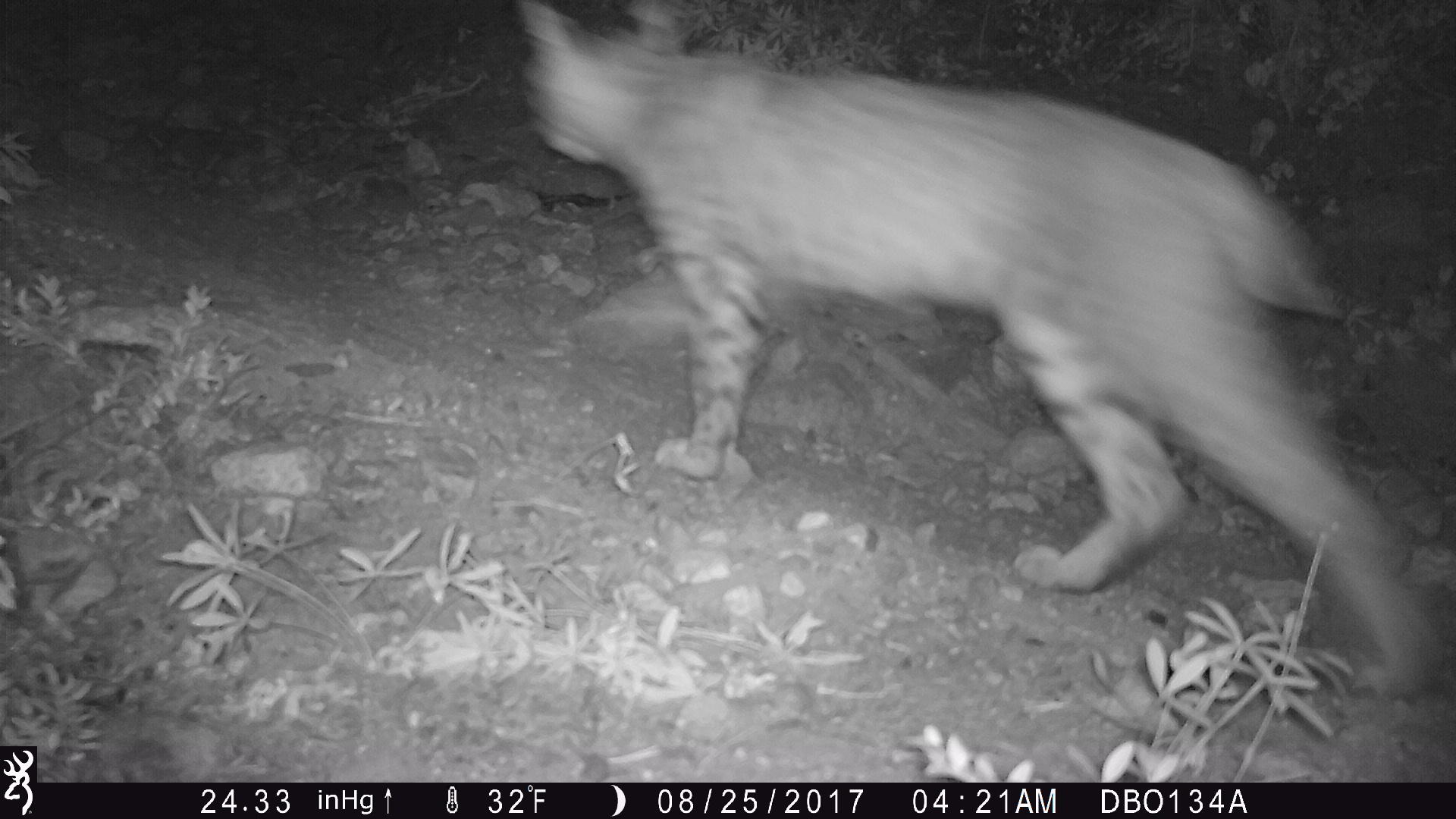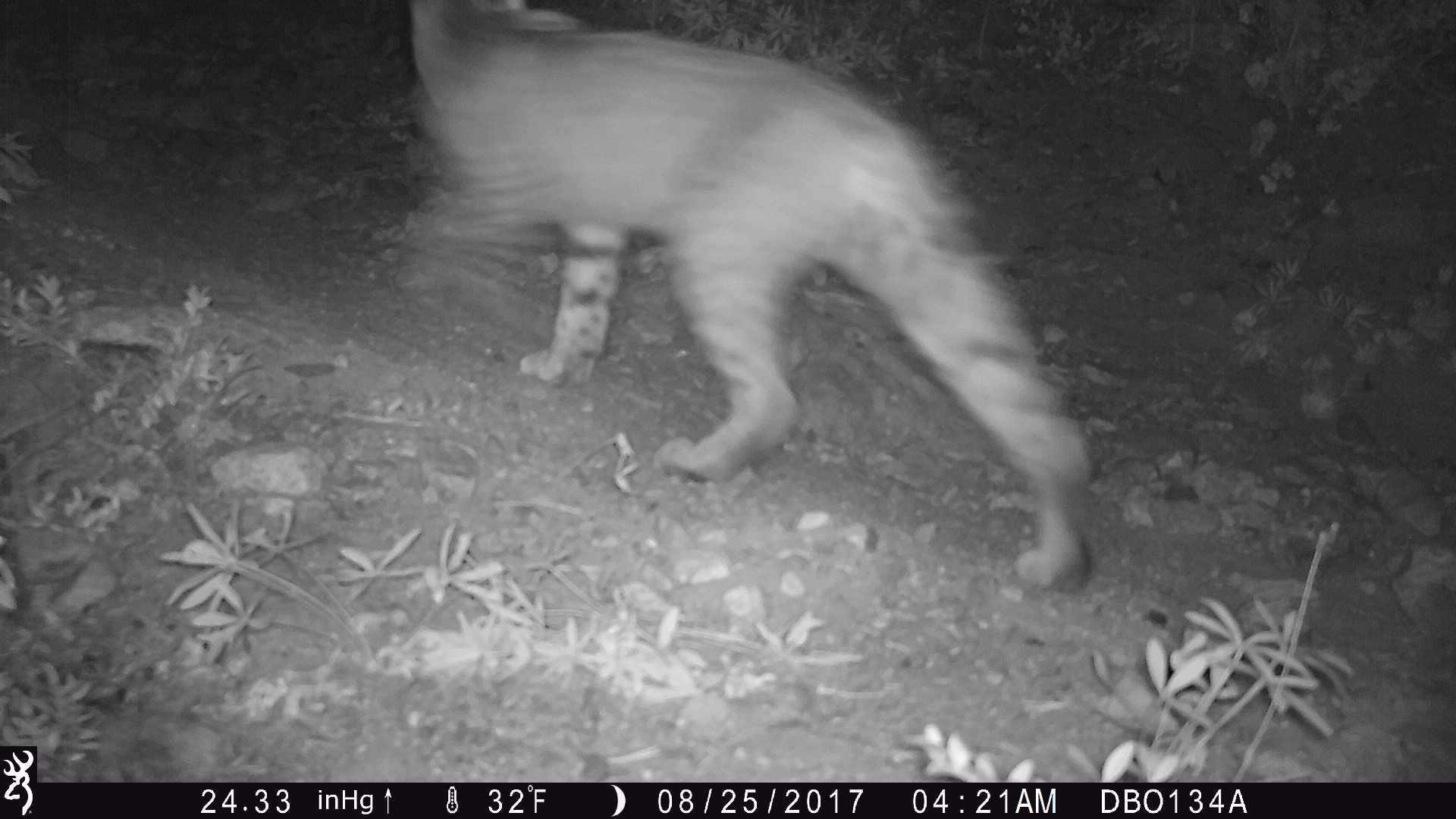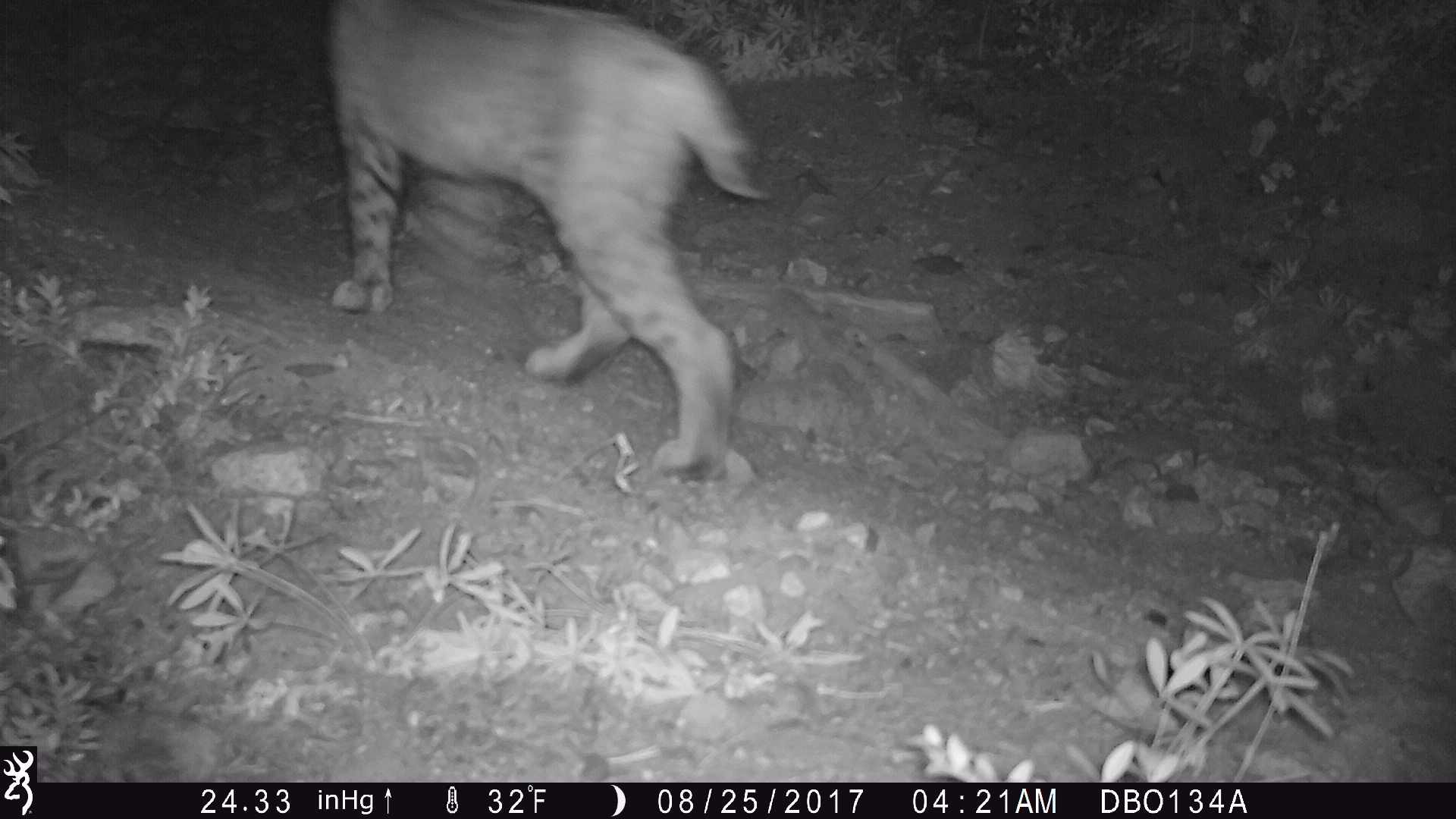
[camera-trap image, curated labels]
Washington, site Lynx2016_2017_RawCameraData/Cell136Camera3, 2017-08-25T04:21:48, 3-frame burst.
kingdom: Animalia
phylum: Chordata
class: Mammalia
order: Carnivora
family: Felidae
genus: Lynx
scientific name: Lynx rufus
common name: bobcat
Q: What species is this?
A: Lynx rufus (bobcat).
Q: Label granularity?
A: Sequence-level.